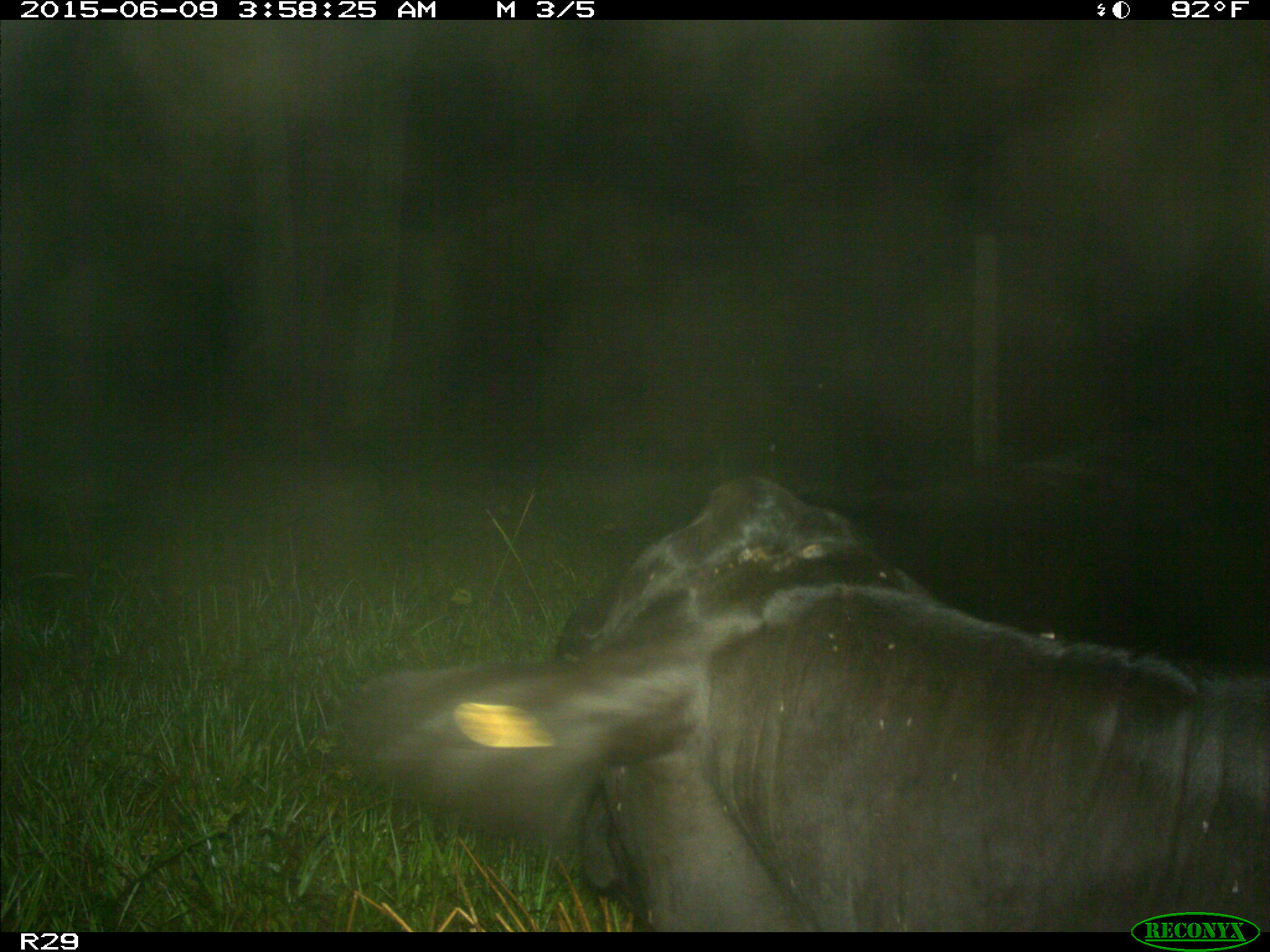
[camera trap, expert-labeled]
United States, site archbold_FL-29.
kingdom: Animalia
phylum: Chordata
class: Mammalia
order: Artiodactyla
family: Bovidae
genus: Bos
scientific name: Bos taurus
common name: domestic cow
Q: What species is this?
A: Bos taurus (domestic cow).